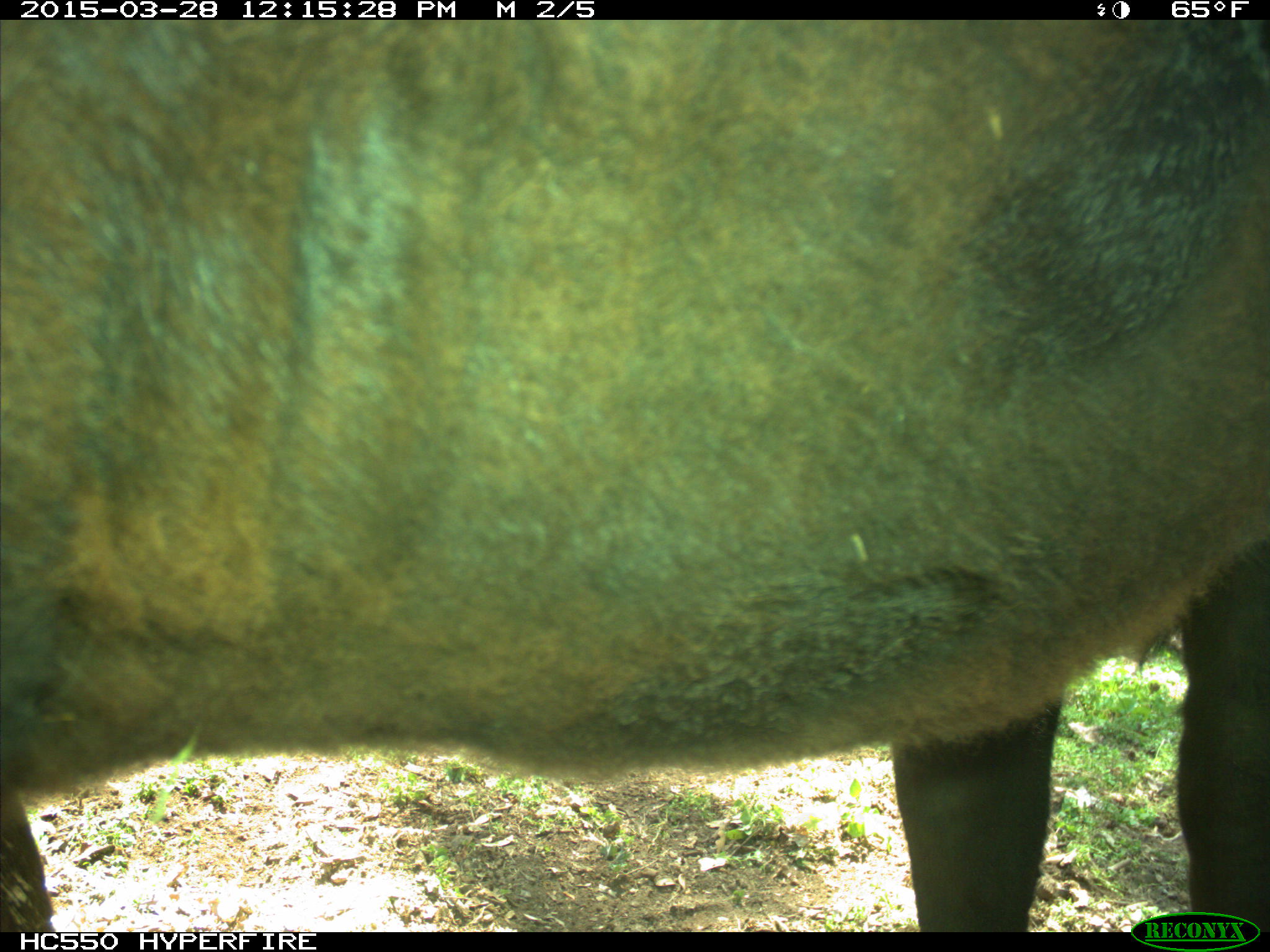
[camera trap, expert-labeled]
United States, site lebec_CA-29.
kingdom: Animalia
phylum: Chordata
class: Mammalia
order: Artiodactyla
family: Bovidae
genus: Bos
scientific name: Bos taurus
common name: domestic cow